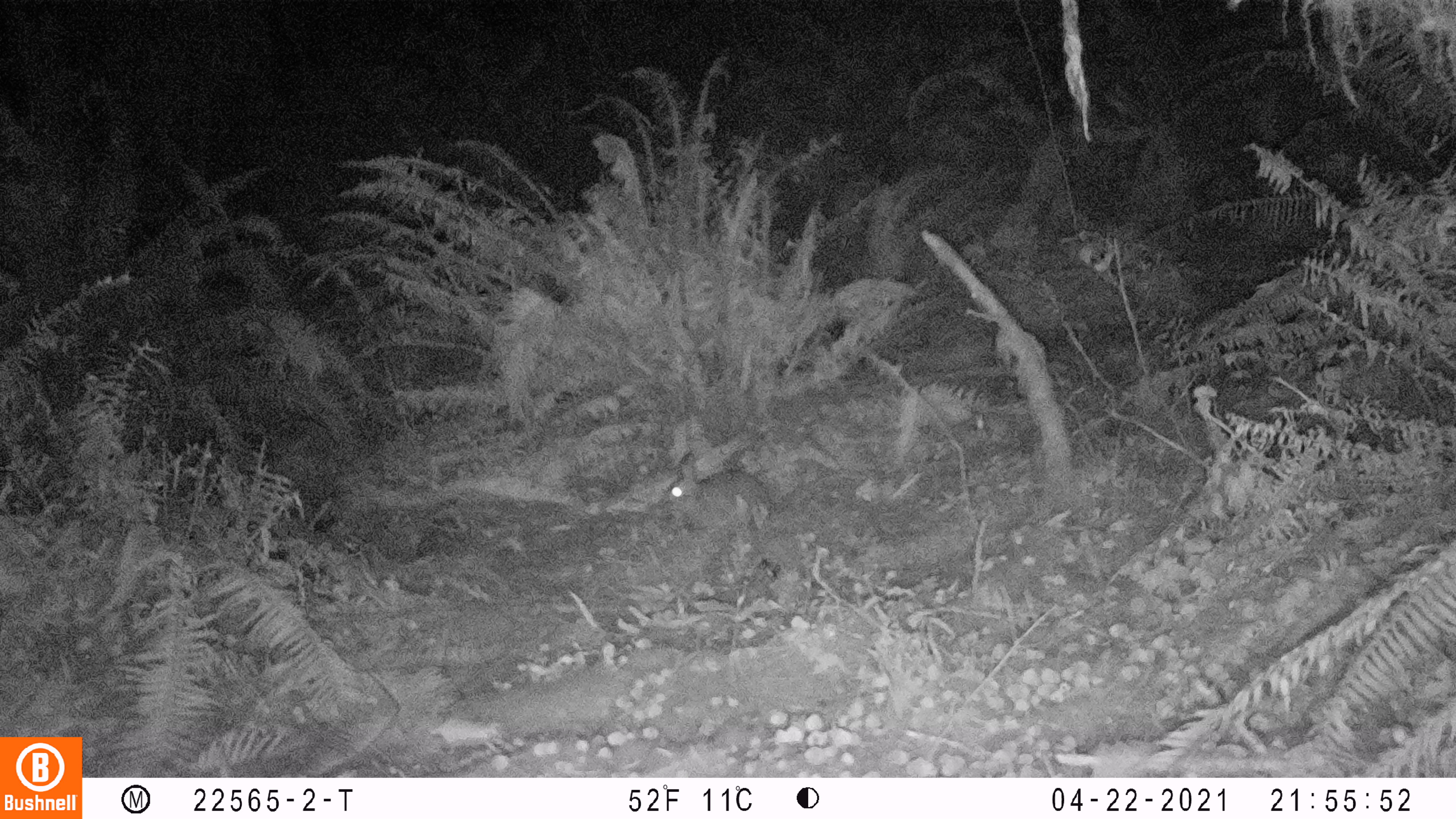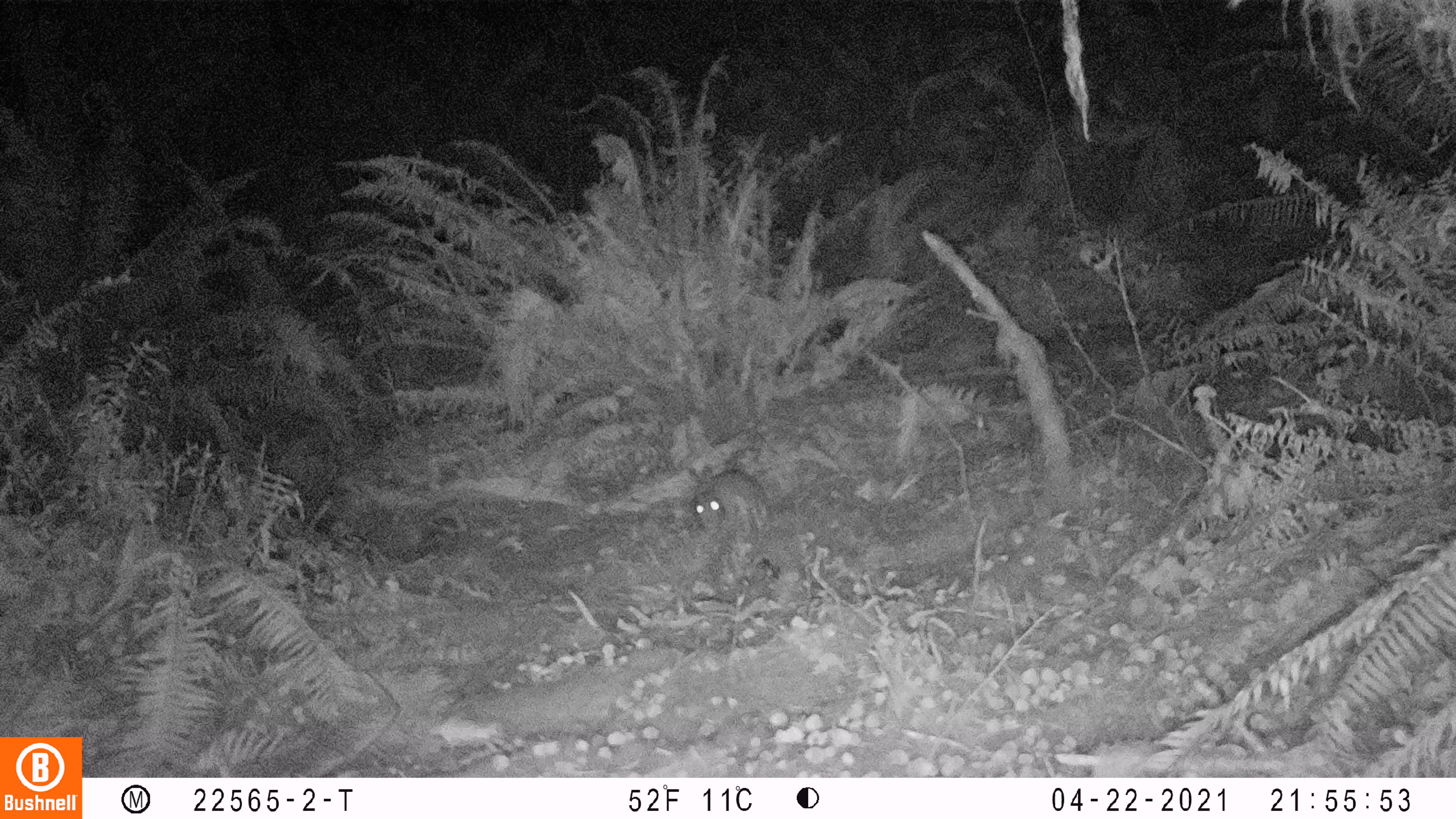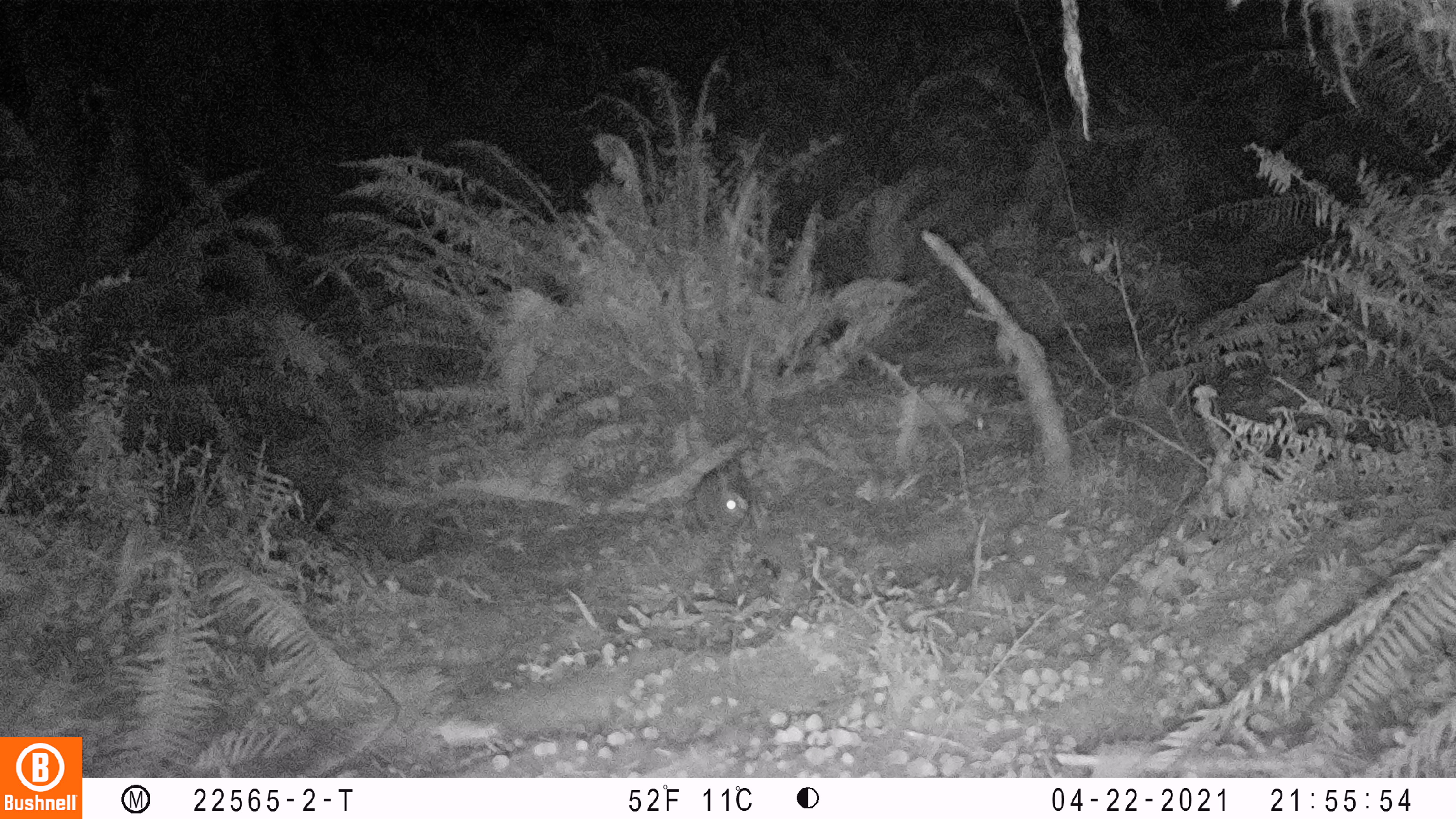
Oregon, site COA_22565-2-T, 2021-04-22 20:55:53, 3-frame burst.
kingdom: Animalia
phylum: Chordata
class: Mammalia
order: Lagomorpha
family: Leporidae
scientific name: Leporidae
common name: hares and rabbits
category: leporidae family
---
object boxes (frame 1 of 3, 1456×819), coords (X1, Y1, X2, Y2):
leporidae family: (658, 456, 775, 529)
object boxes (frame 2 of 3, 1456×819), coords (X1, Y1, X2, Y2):
leporidae family: (675, 458, 769, 533)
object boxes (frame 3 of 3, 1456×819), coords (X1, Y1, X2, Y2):
leporidae family: (685, 463, 768, 533)